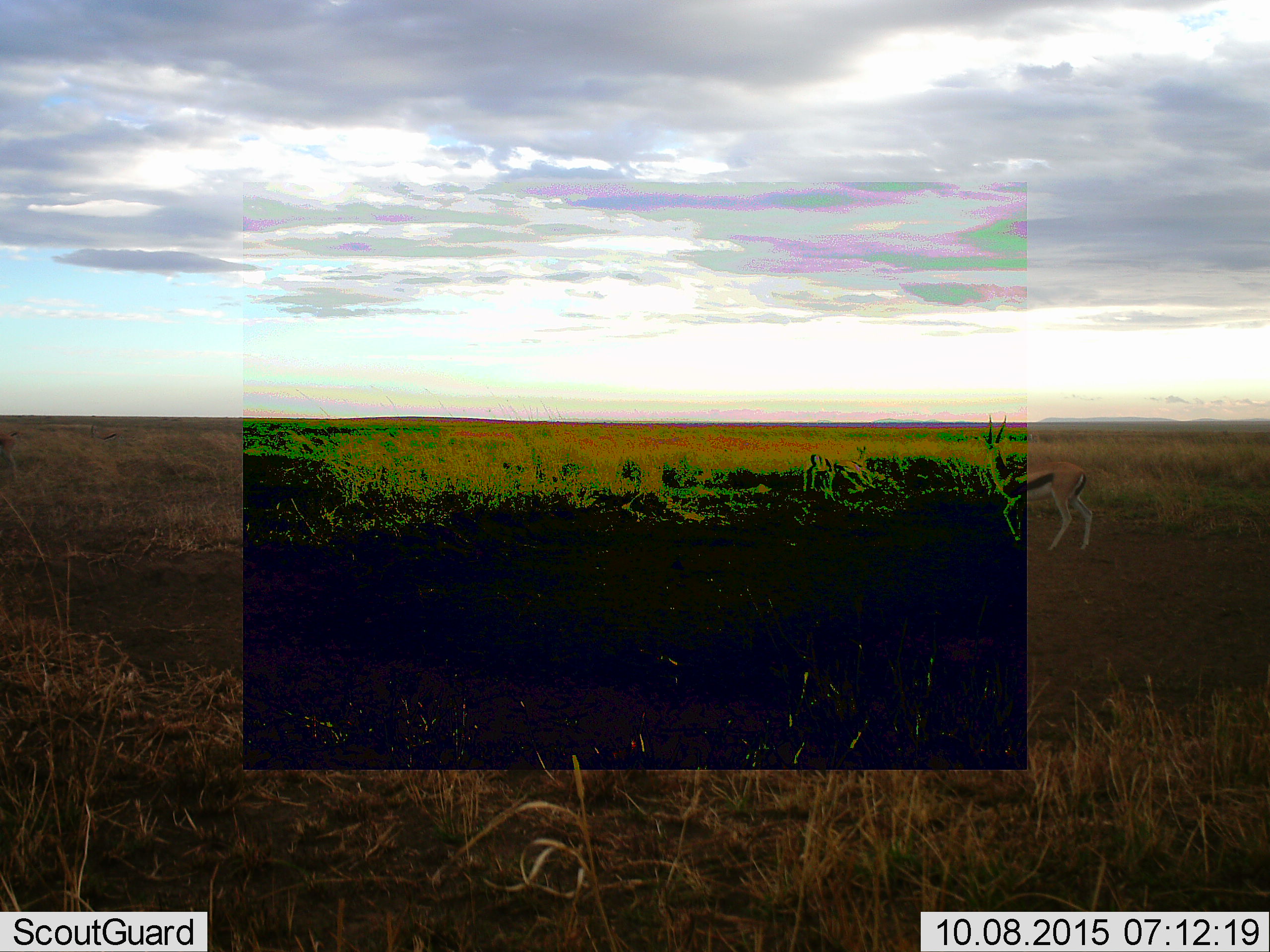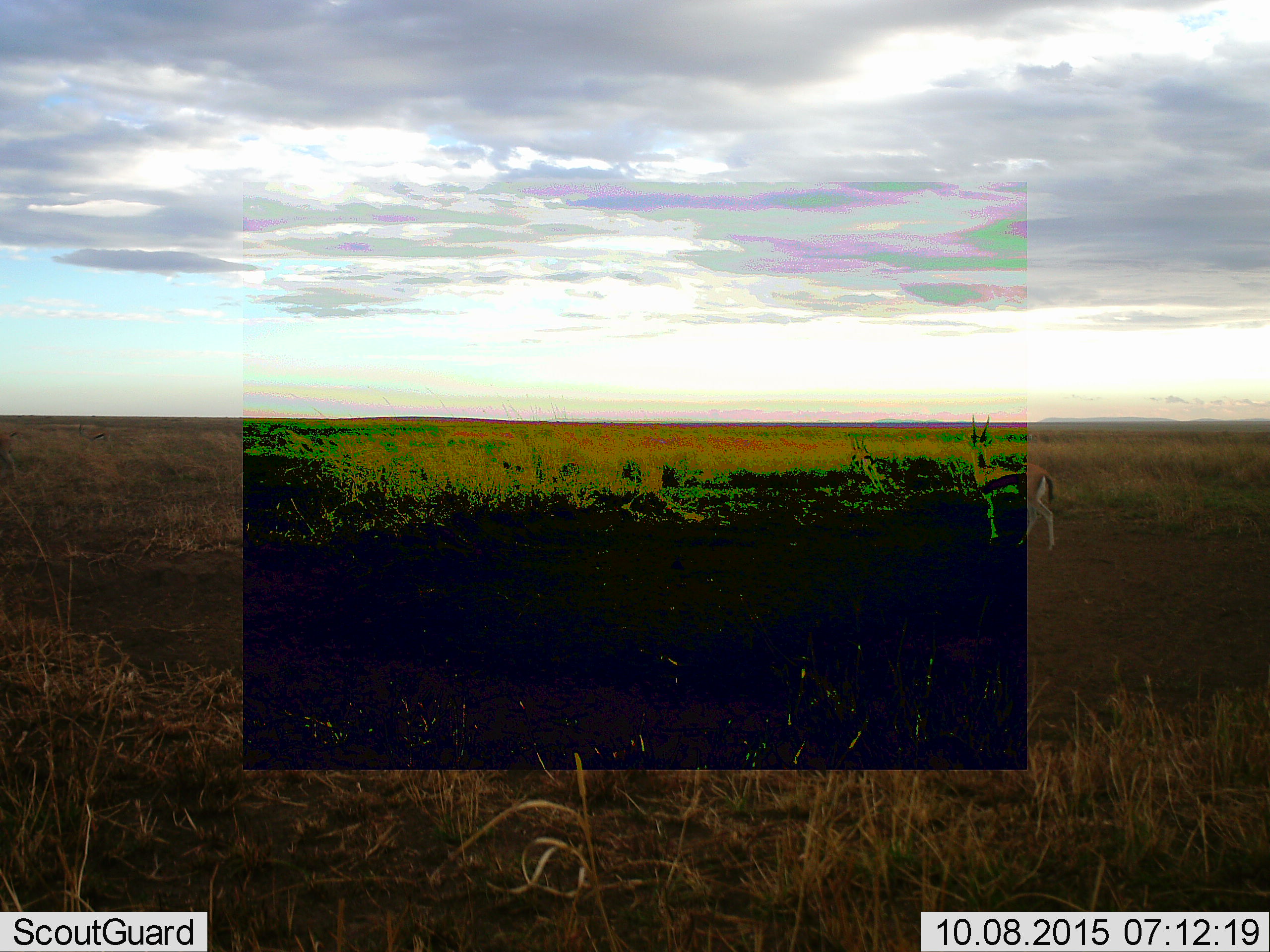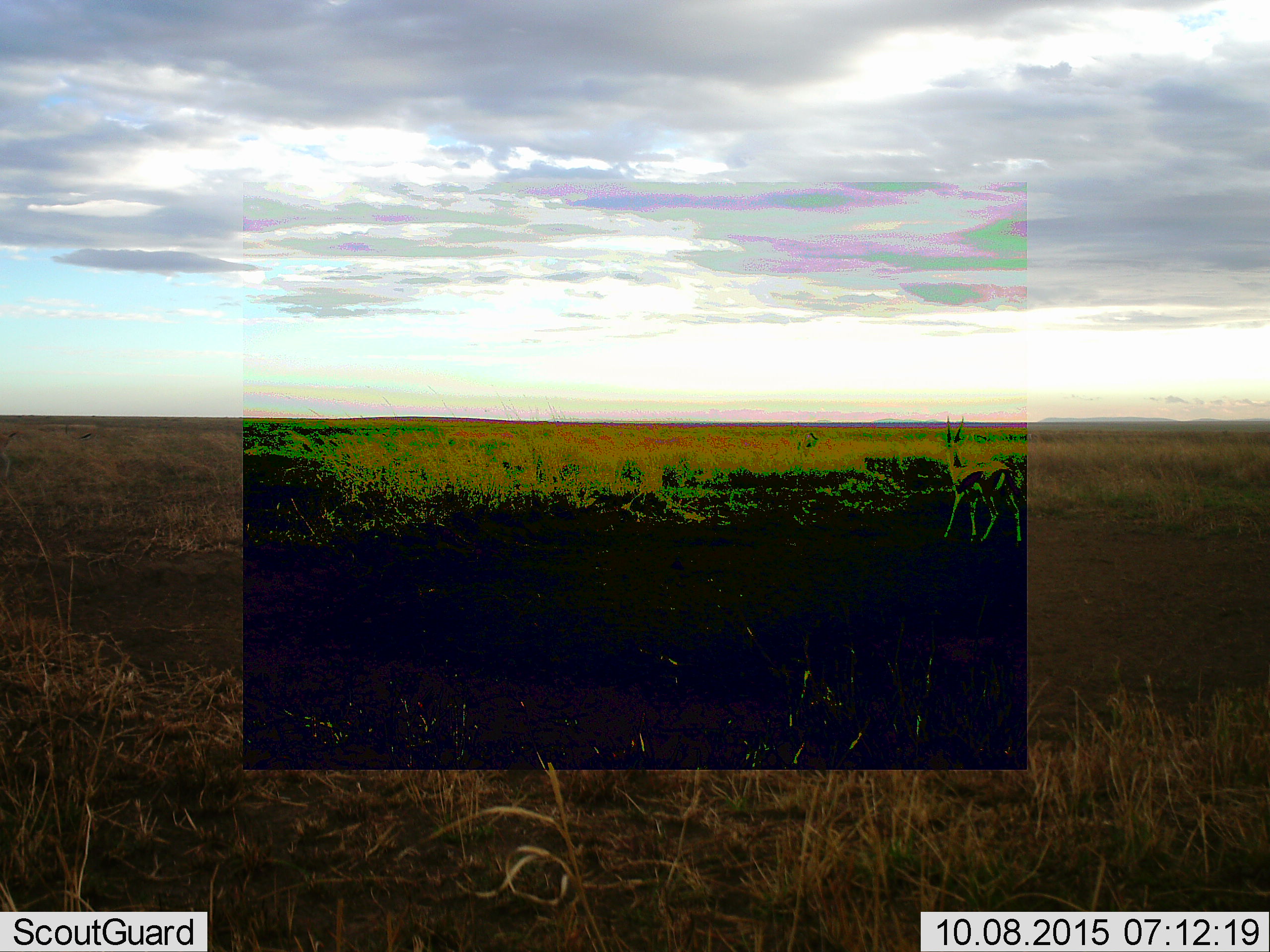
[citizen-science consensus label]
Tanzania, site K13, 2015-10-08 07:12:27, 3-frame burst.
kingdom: Animalia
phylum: Chordata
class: Mammalia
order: Artiodactyla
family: Bovidae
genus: Eudorcas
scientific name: Eudorcas thomsonii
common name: thomson's gazelle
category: gazellethomsons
Gazellethomsons (thomson's gazelle) (Eudorcas thomsonii), count 3. Behavior (volunteer vote fractions): standing 0%, resting 0%, moving 83%, interacting 17%. Young present (vote fraction): 17%. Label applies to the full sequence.